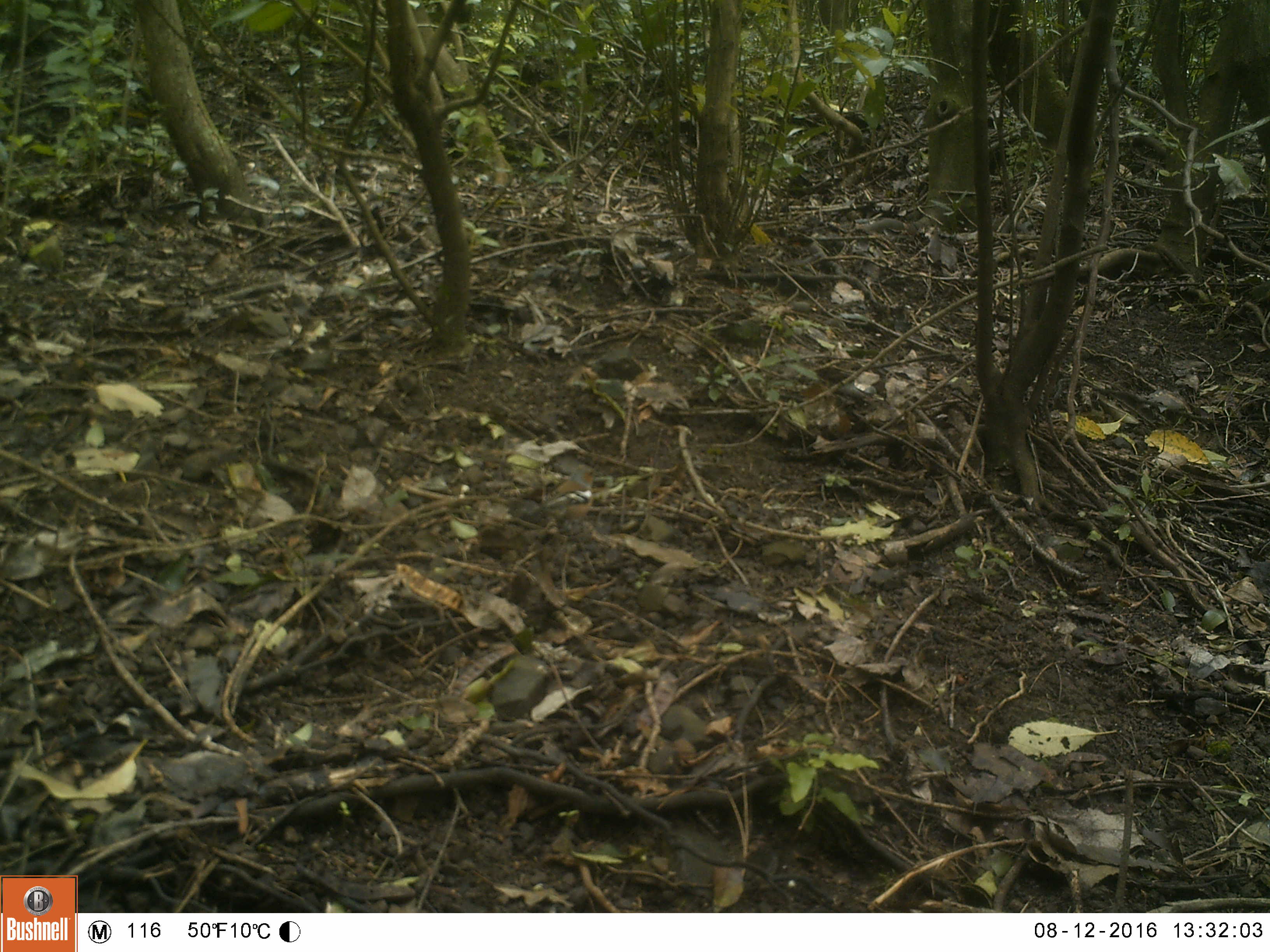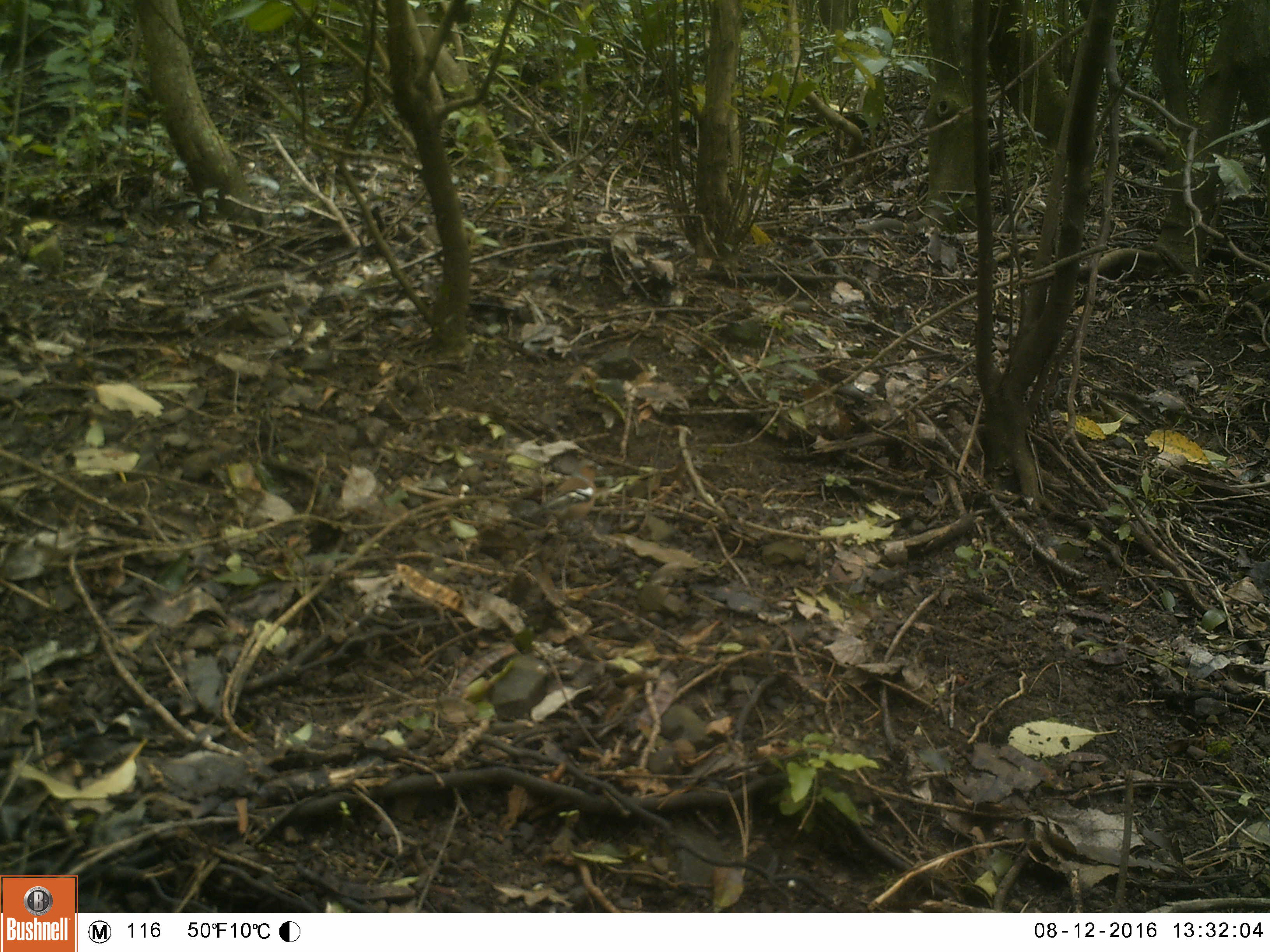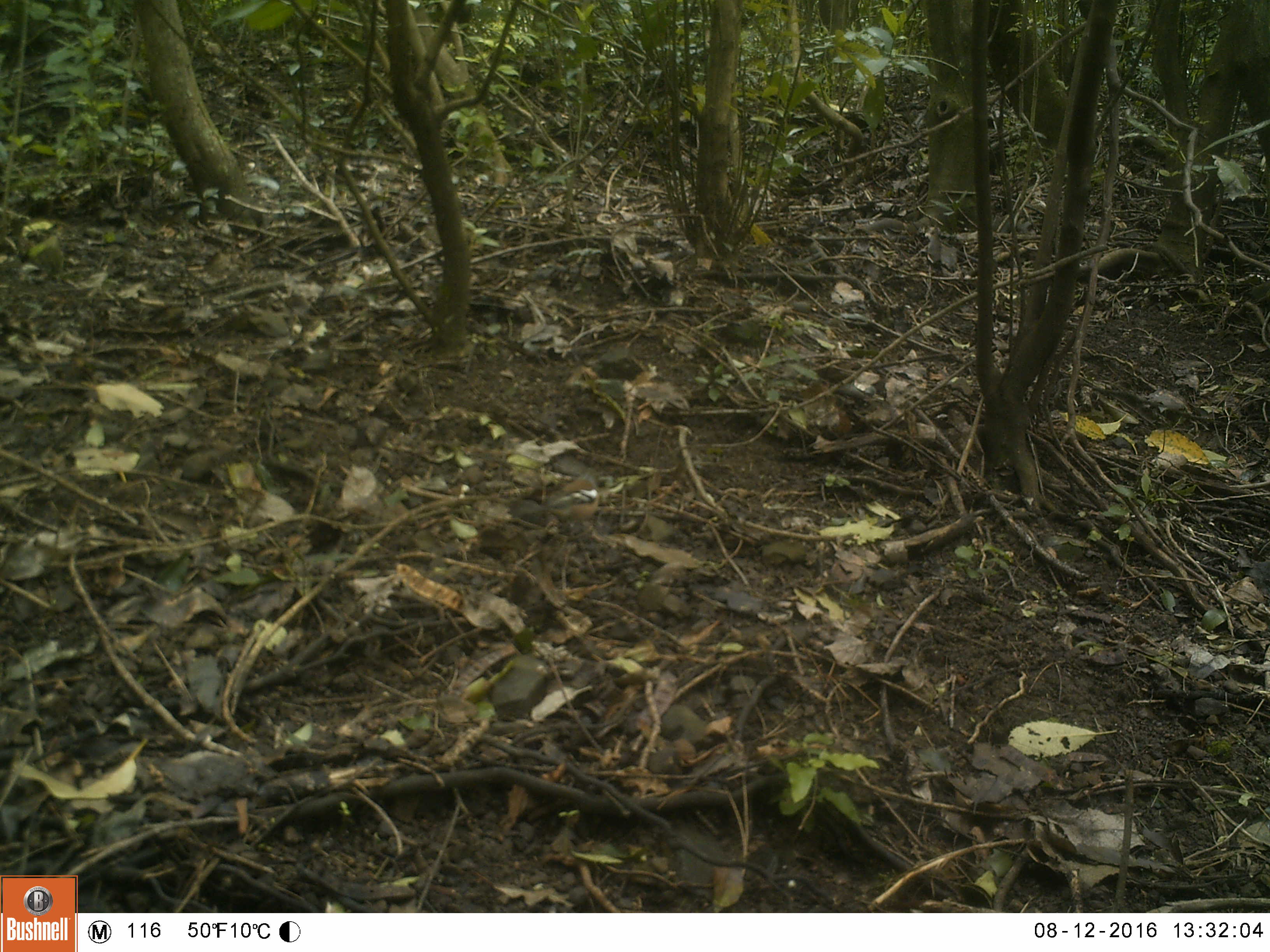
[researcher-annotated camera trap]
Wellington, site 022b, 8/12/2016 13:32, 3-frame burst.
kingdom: Animalia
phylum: Chordata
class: Aves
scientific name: Aves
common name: bird